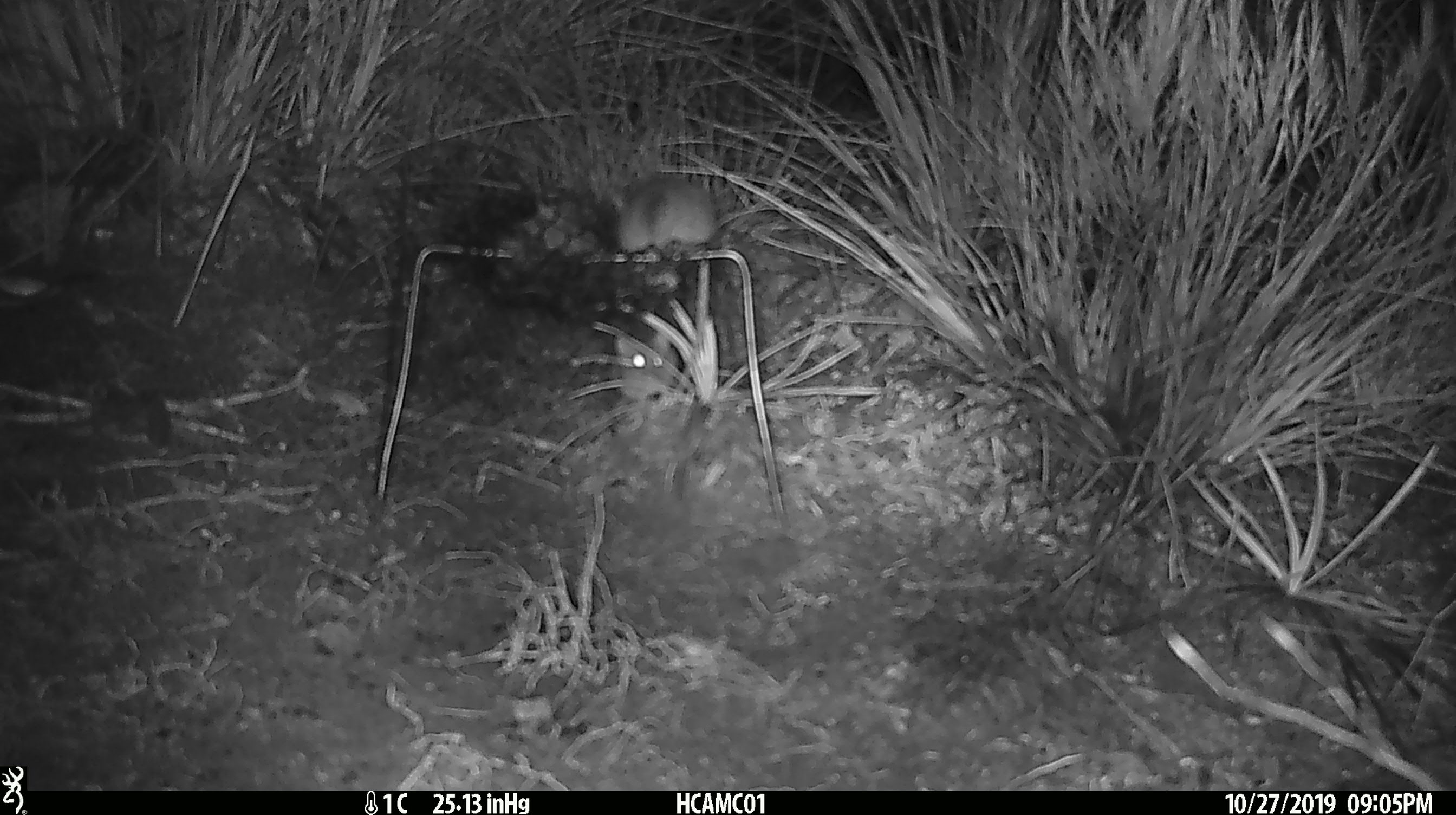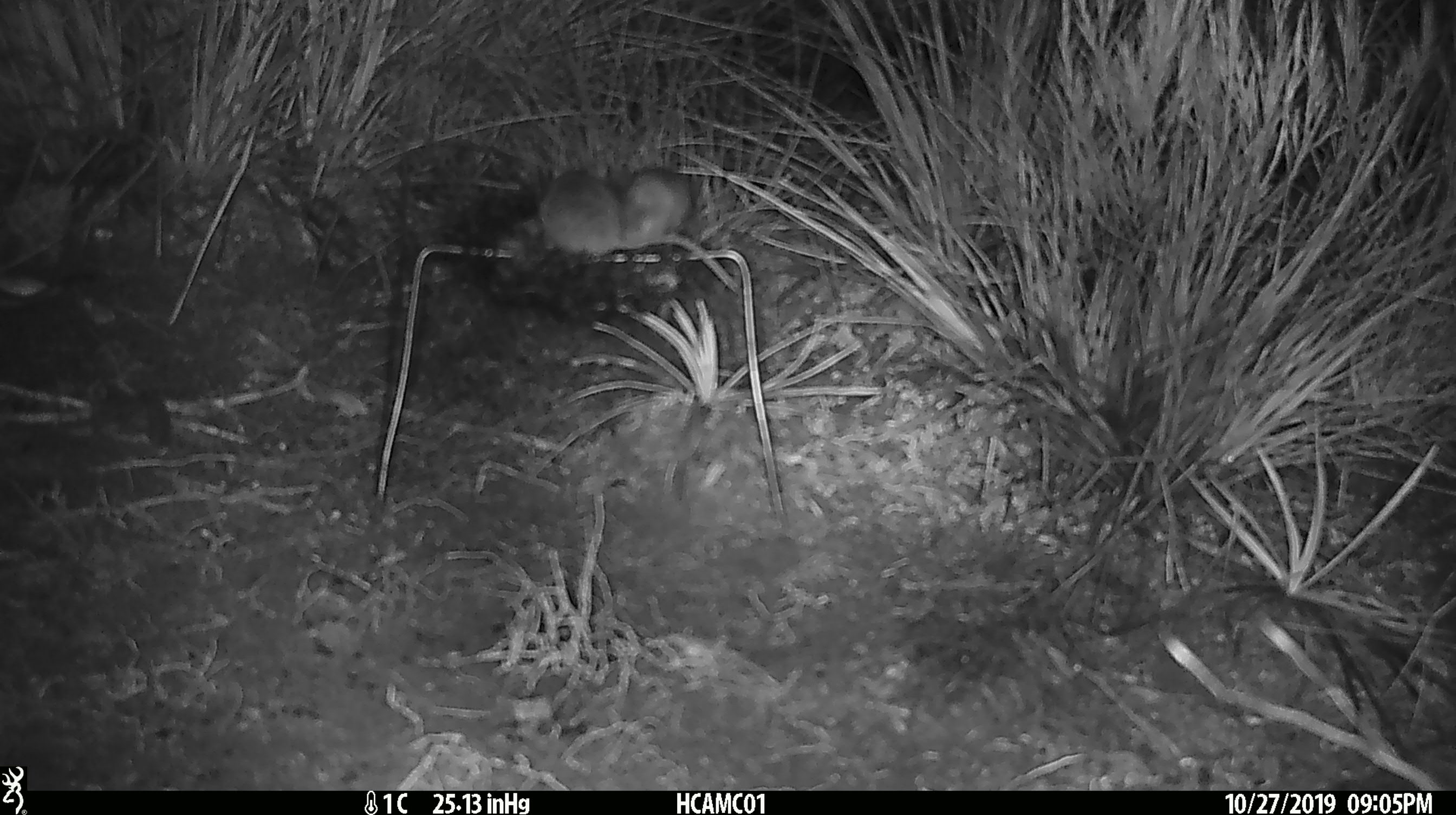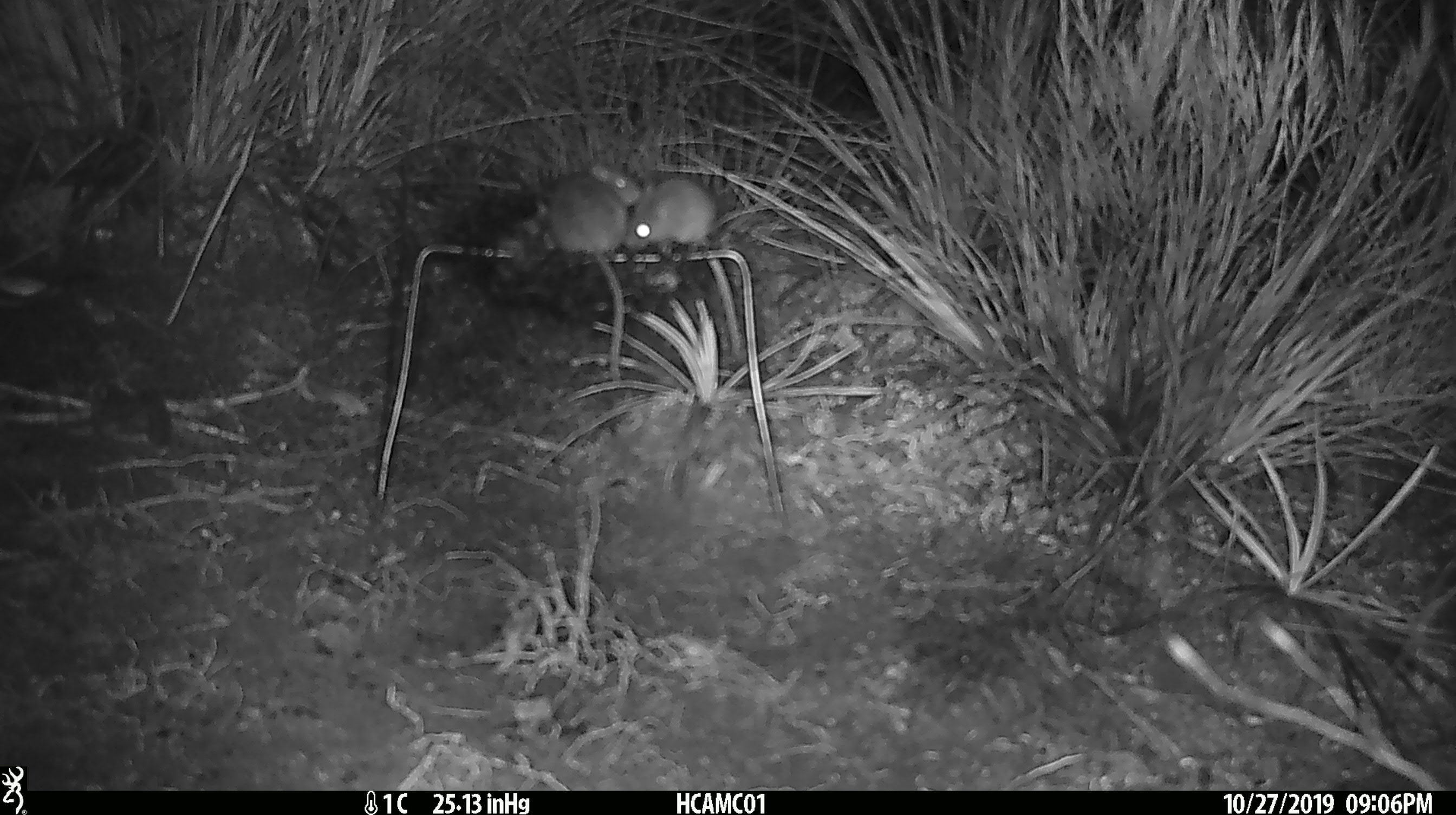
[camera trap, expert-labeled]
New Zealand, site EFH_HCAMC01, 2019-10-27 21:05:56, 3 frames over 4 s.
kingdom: Animalia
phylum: Chordata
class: Mammalia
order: Rodentia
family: Muridae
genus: Mus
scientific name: Mus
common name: mouse